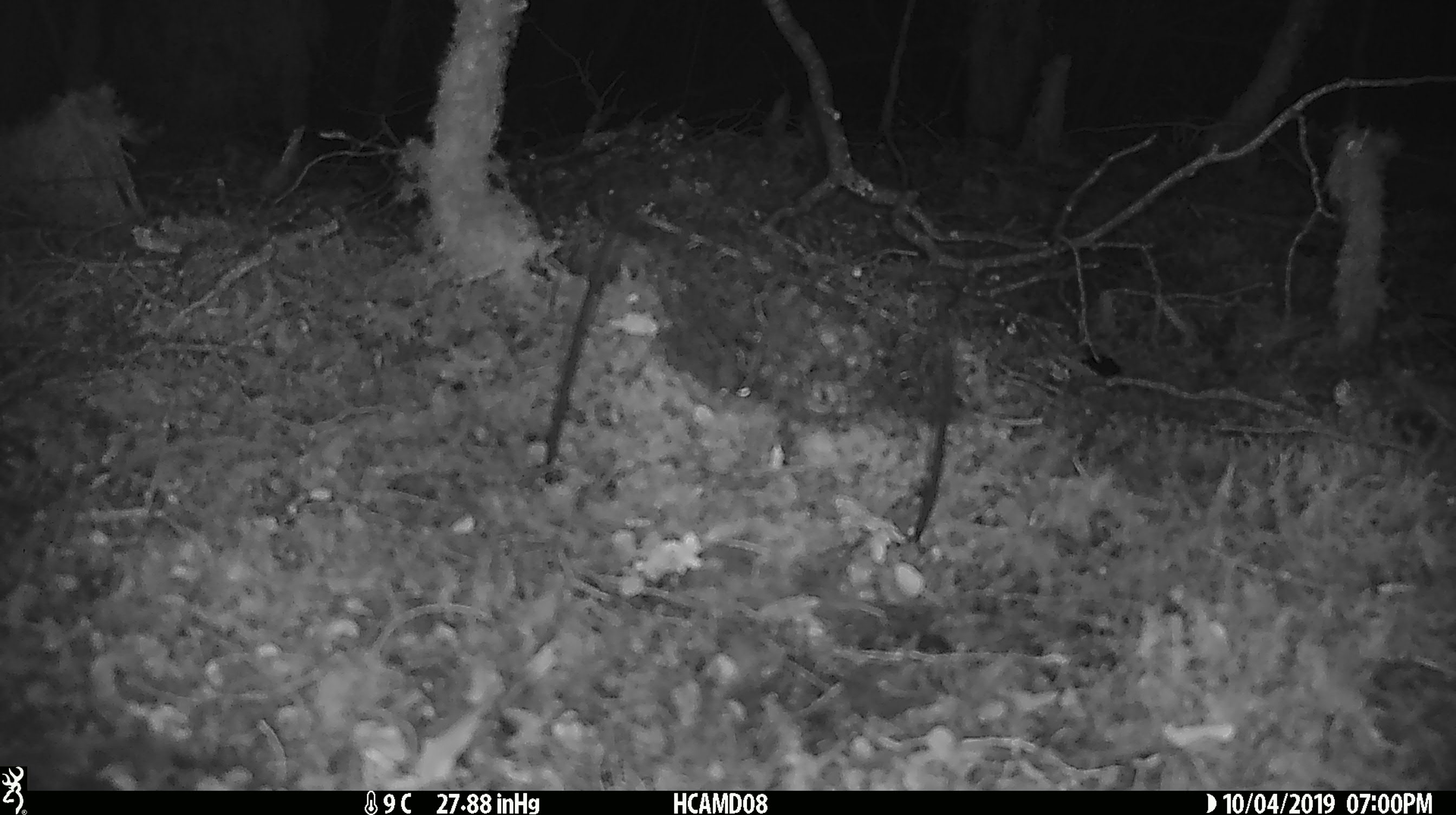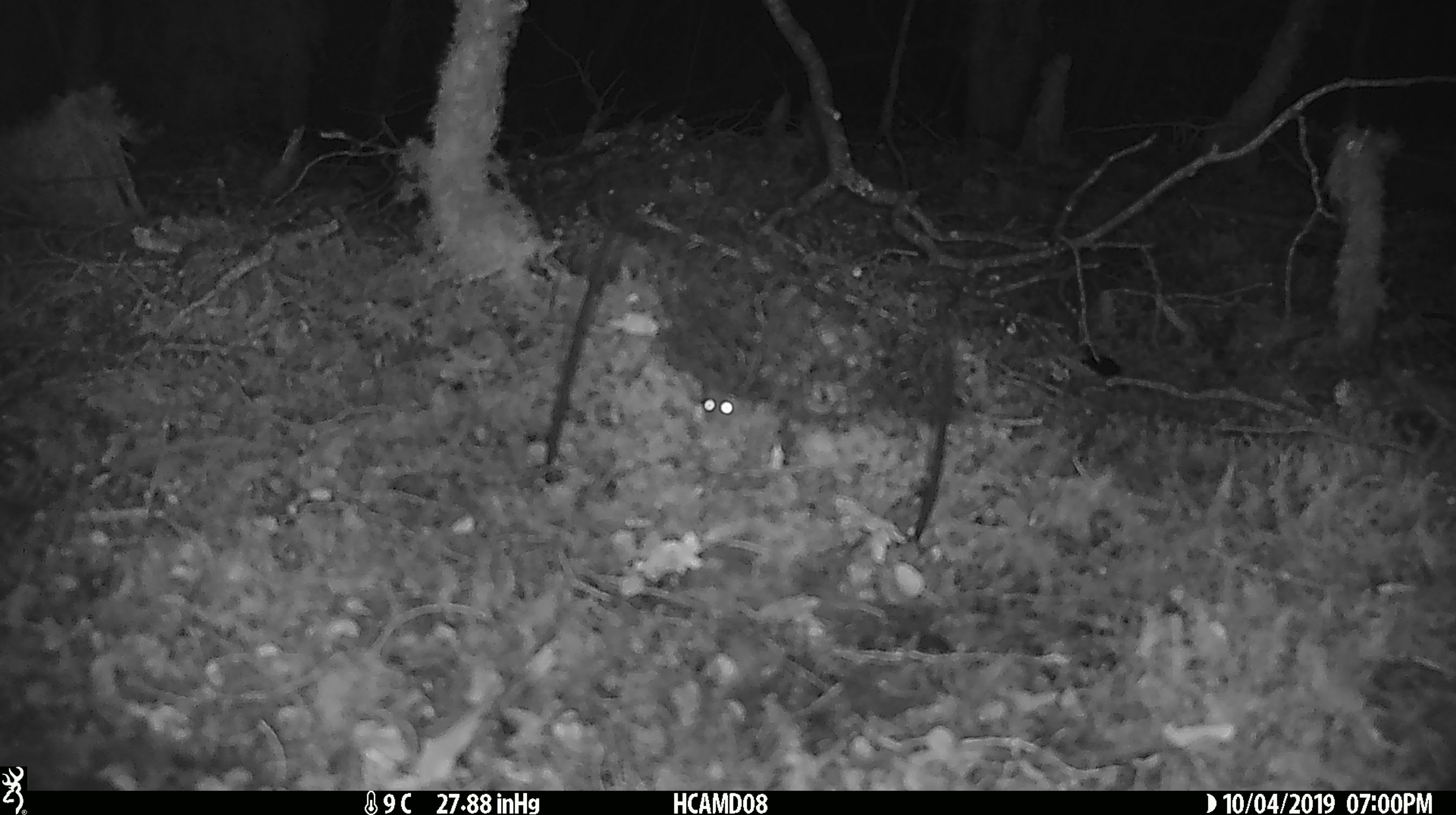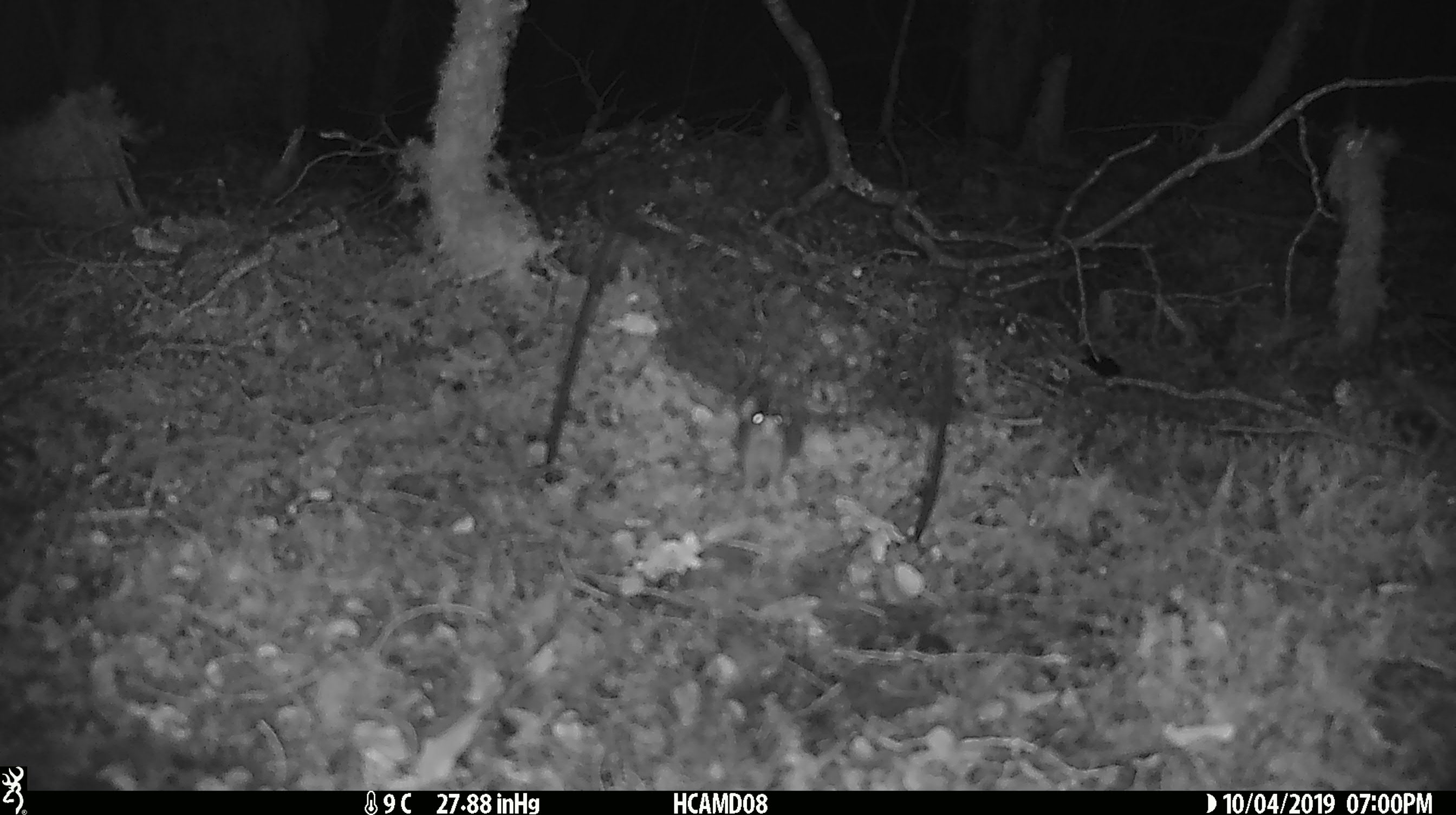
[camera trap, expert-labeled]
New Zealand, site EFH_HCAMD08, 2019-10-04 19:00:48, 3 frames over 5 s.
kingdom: Animalia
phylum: Chordata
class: Mammalia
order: Rodentia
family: Muridae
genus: Mus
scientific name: Mus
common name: mouse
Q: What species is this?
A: Mouse (Mus).